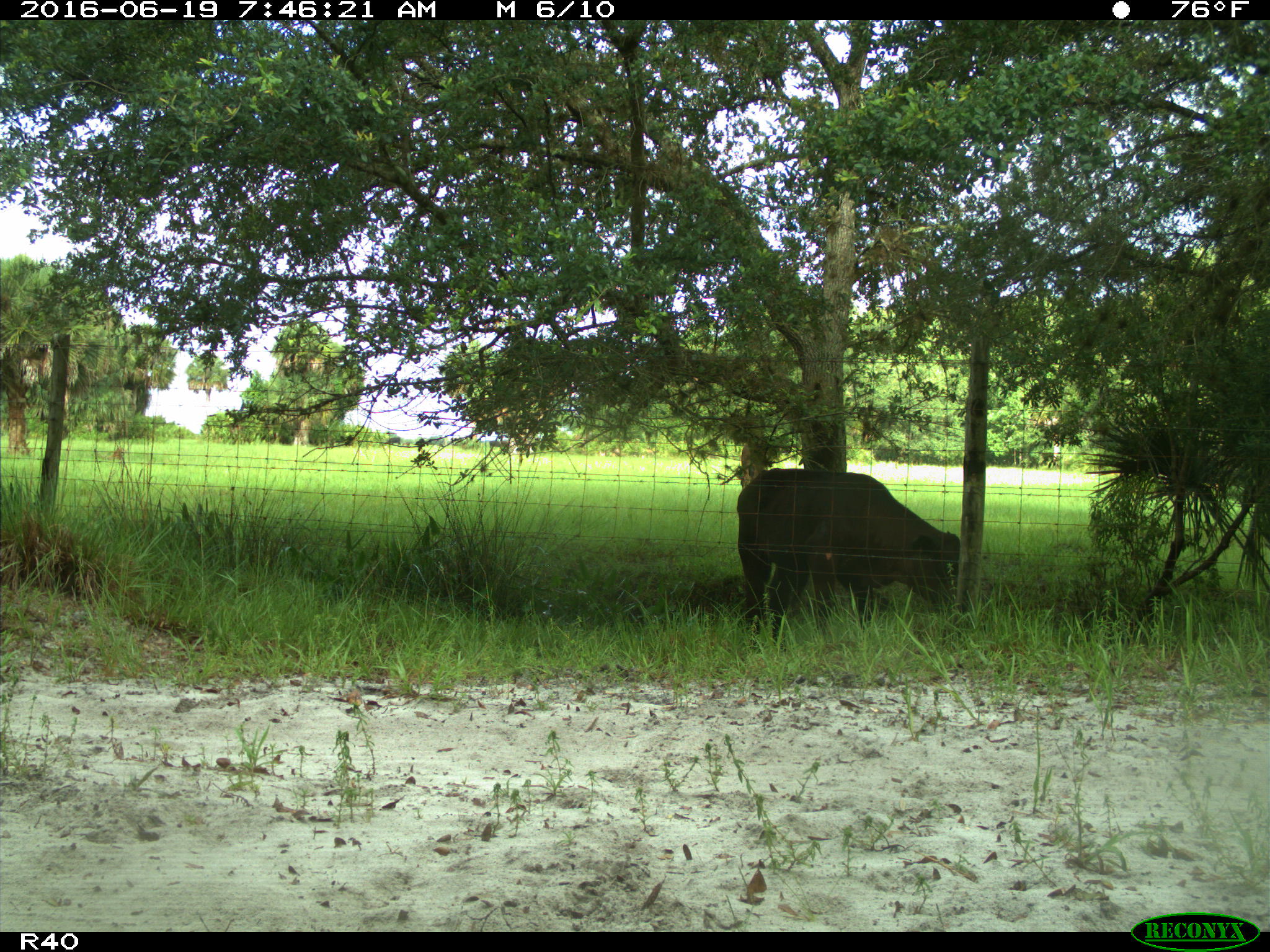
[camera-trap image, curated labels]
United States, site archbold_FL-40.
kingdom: Animalia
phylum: Chordata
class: Mammalia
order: Artiodactyla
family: Bovidae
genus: Bos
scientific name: Bos taurus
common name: domestic cow